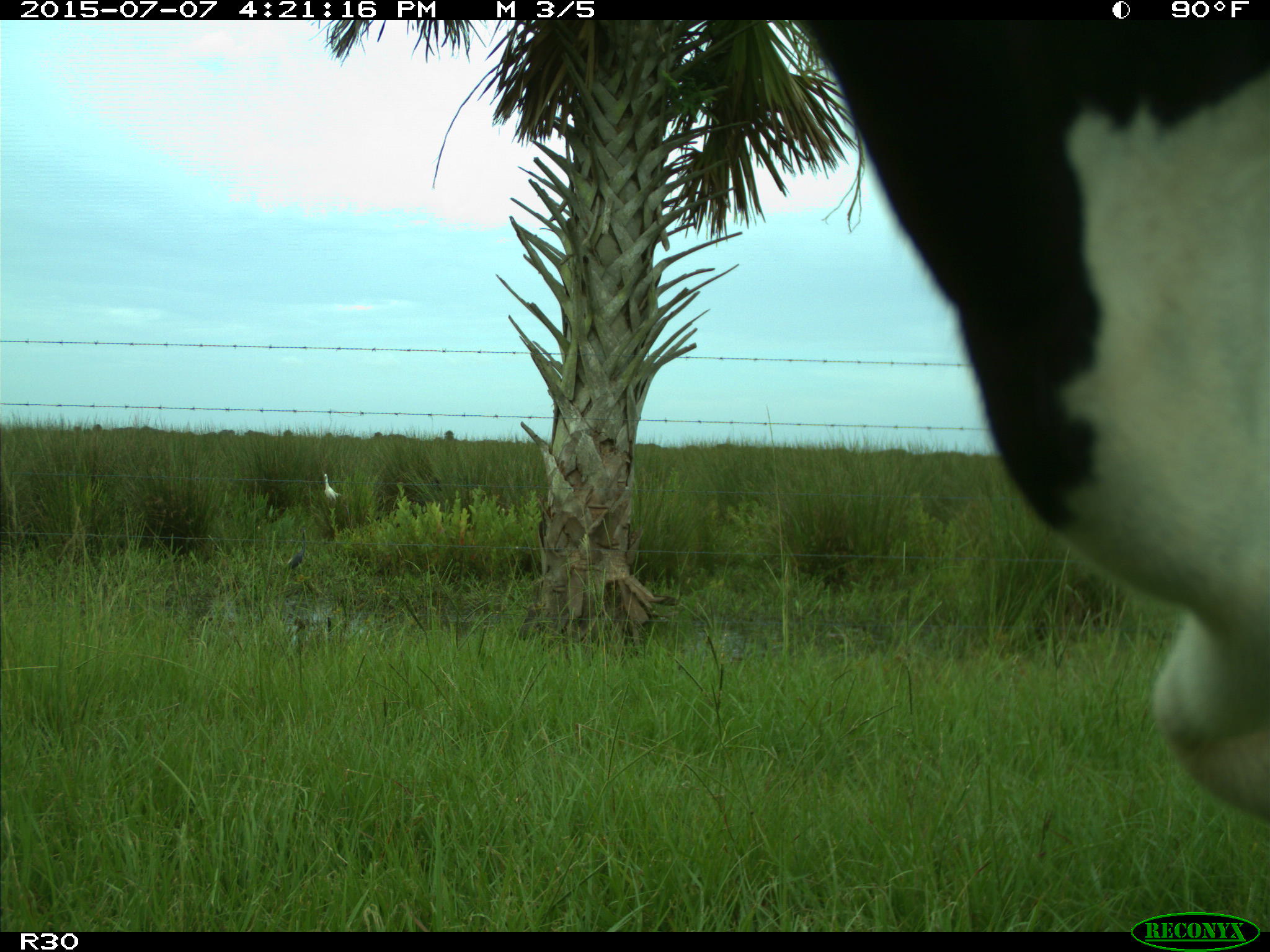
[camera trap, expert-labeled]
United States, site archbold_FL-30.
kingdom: Animalia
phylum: Chordata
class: Mammalia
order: Artiodactyla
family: Bovidae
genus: Bos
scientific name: Bos taurus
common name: domestic cow